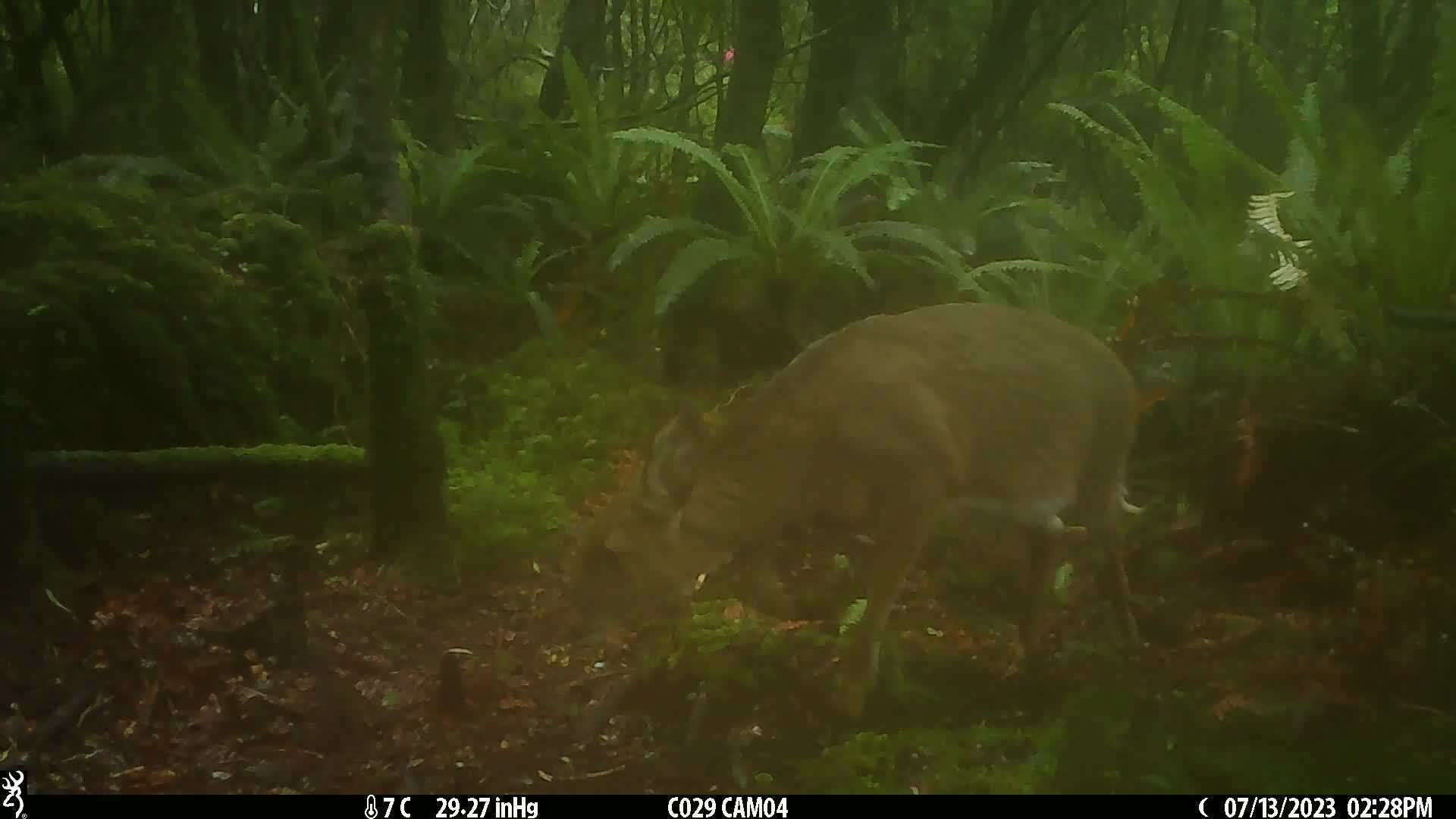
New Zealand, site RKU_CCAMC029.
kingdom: Animalia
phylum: Chordata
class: Mammalia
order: Artiodactyla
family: Cervidae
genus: Odocoileus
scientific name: Odocoileus virginianus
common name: white-tailed deer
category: white tailed deer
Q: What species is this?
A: White tailed deer (white-tailed deer) (Odocoileus virginianus).